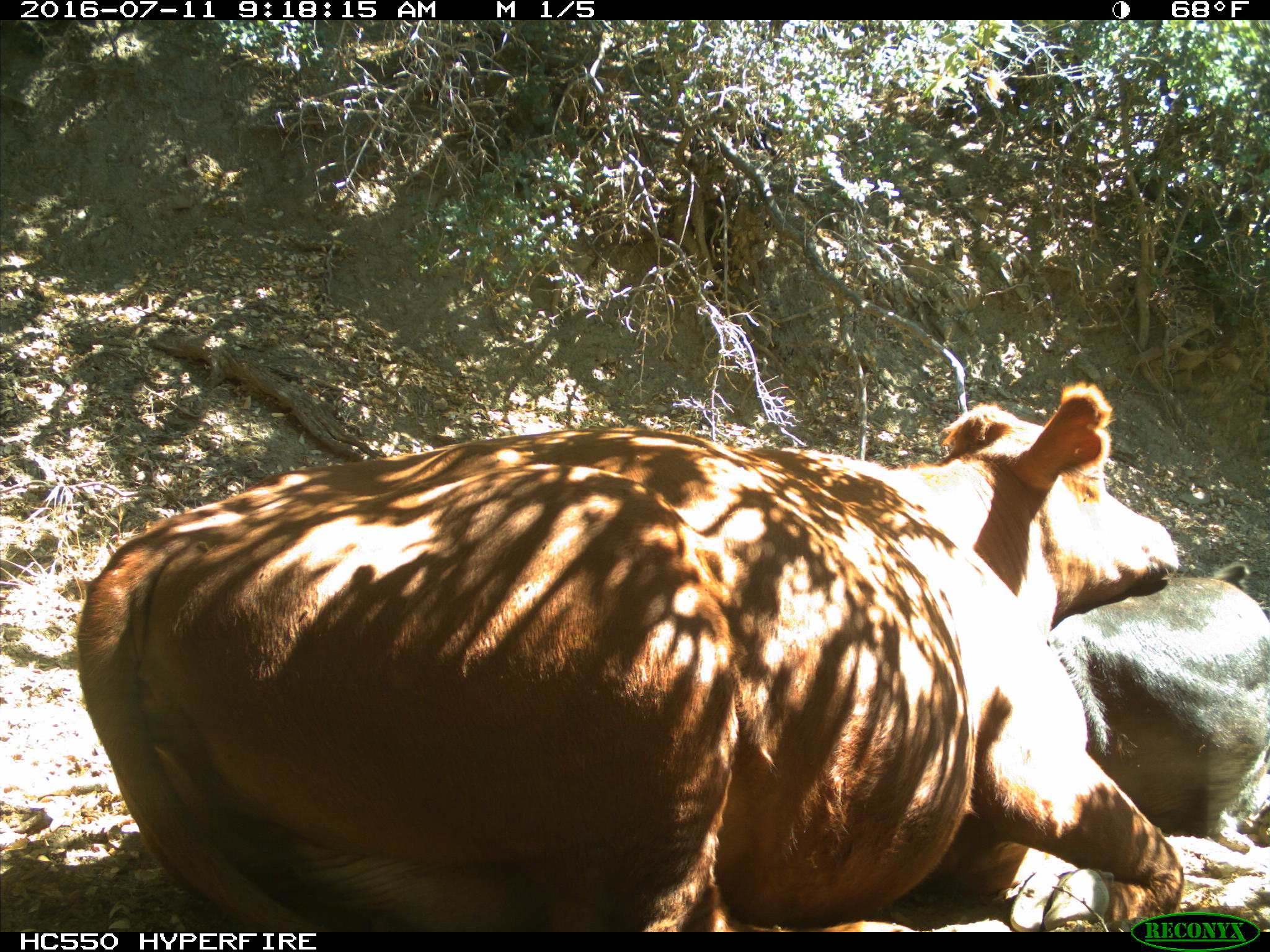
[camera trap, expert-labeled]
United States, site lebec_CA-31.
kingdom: Animalia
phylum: Chordata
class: Mammalia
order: Artiodactyla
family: Bovidae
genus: Bos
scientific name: Bos taurus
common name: domestic cow